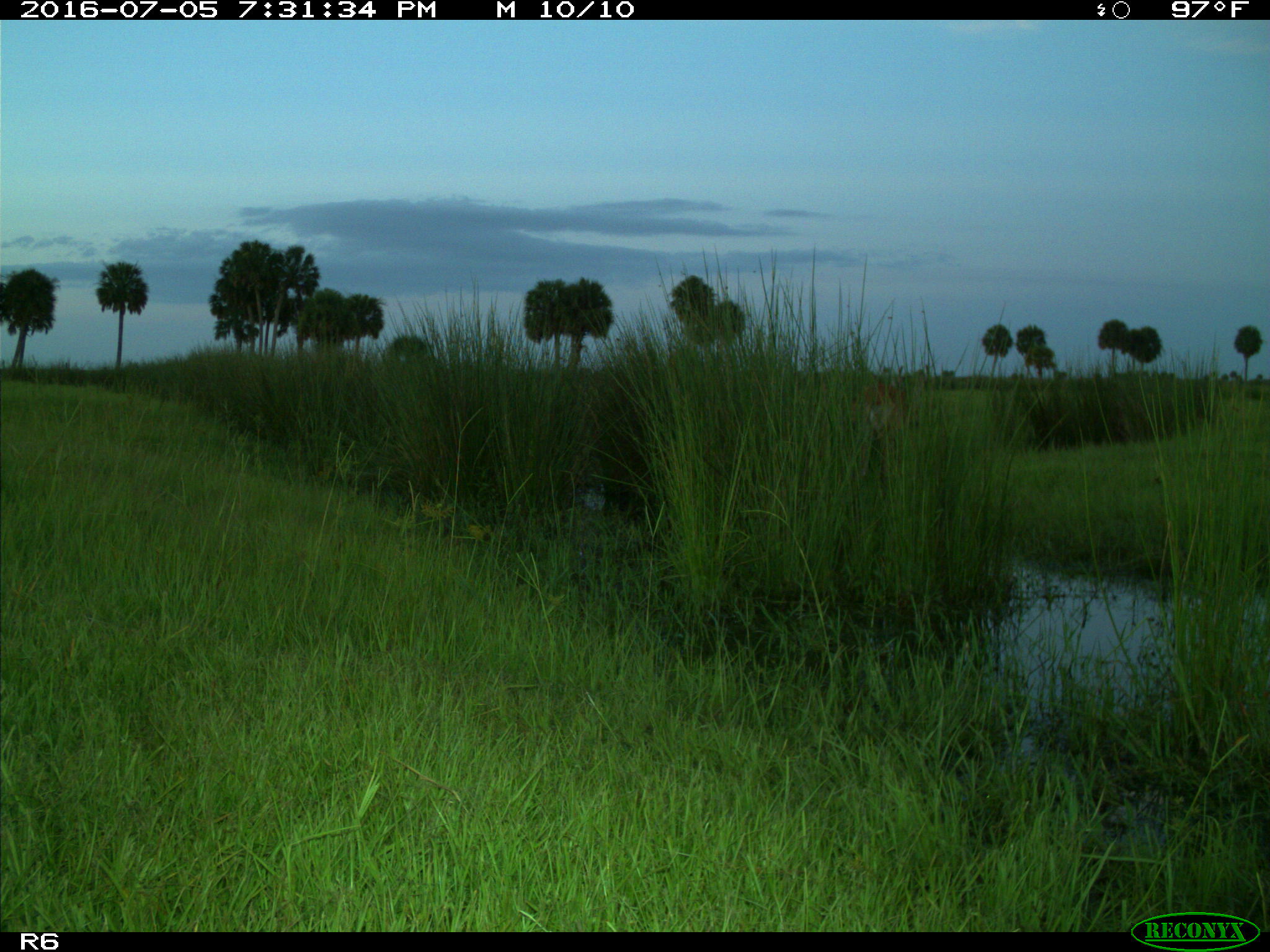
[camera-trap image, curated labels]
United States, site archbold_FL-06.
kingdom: Animalia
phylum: Chordata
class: Mammalia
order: Artiodactyla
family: Cervidae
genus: Odocoileus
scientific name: Odocoileus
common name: deer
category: unidentified deer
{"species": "unidentified deer (deer) (Odocoileus)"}